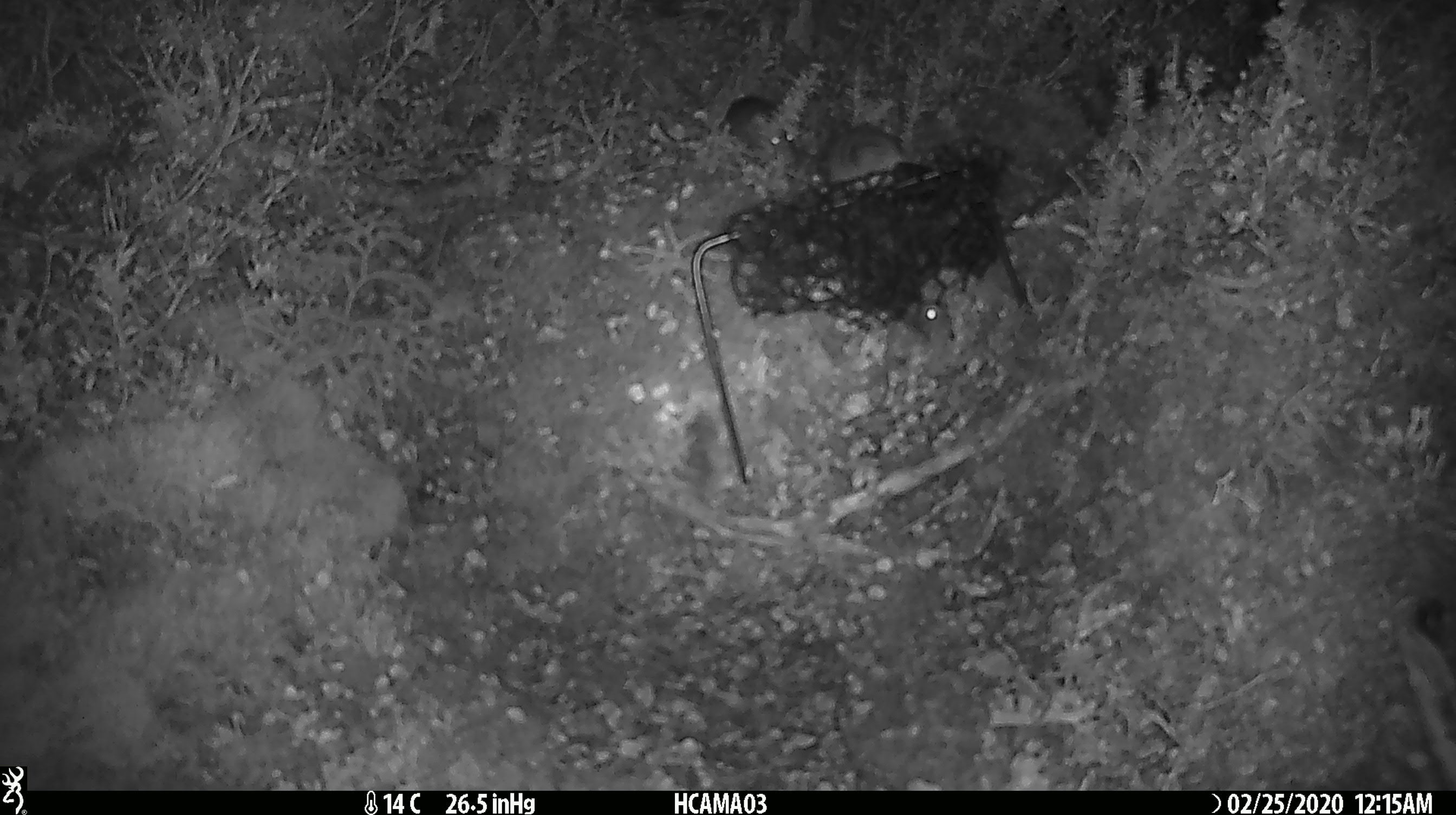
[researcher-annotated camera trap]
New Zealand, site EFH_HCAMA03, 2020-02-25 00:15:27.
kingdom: Animalia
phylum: Chordata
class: Mammalia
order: Rodentia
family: Muridae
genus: Mus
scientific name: Mus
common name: mouse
Mouse (Mus).